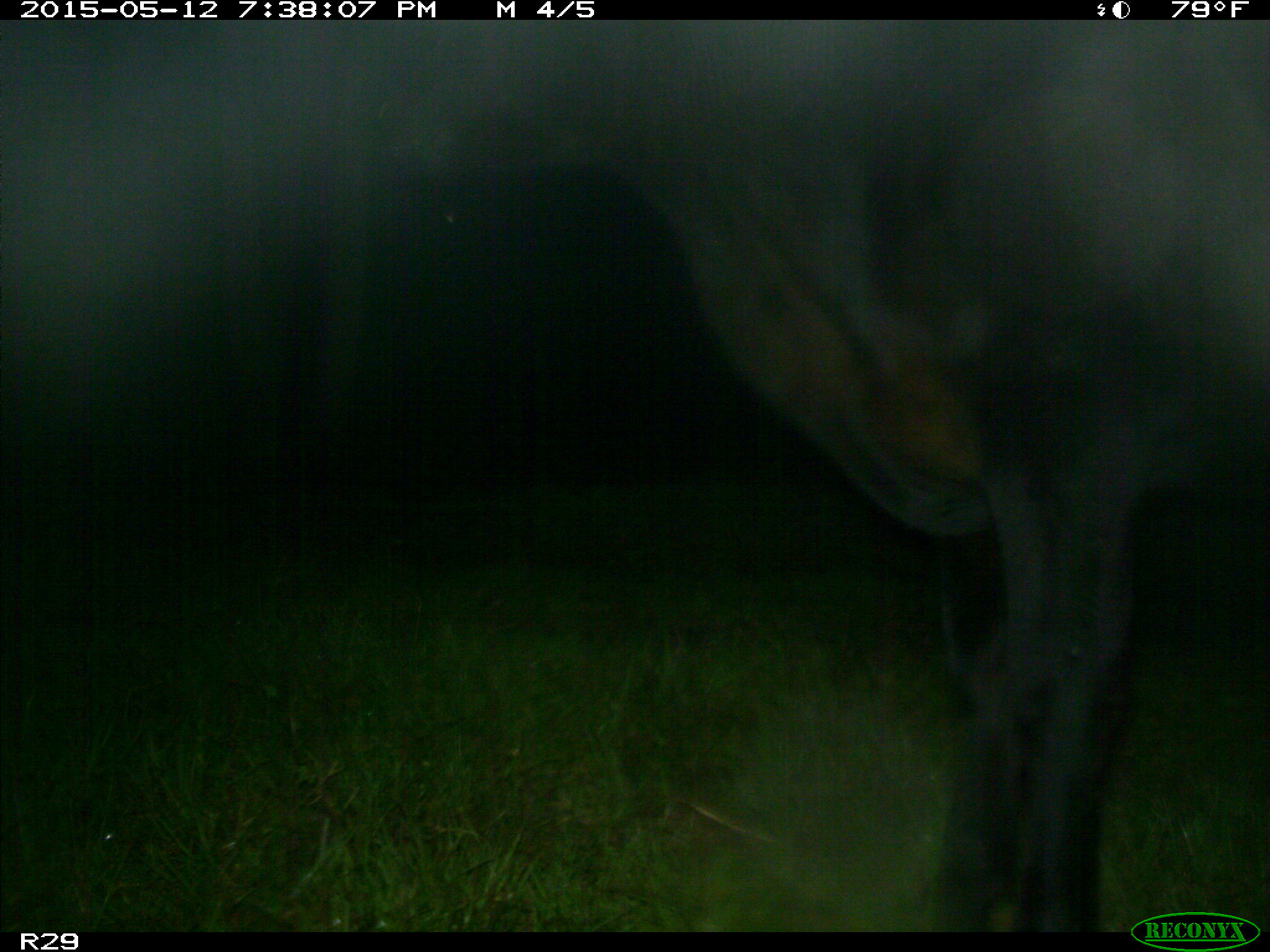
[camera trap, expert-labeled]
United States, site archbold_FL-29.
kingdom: Animalia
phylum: Chordata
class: Mammalia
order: Artiodactyla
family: Bovidae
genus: Bos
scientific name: Bos taurus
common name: domestic cow